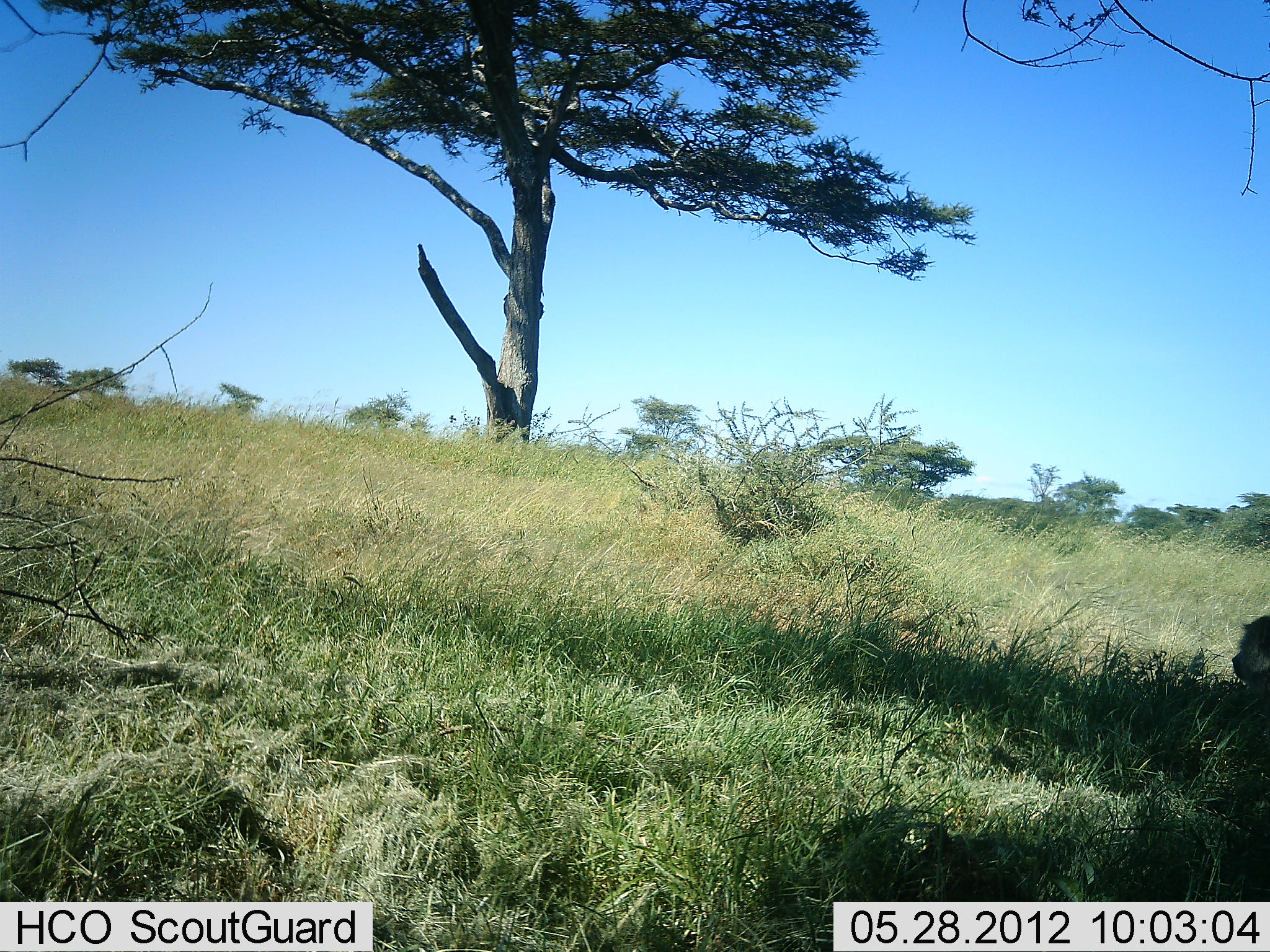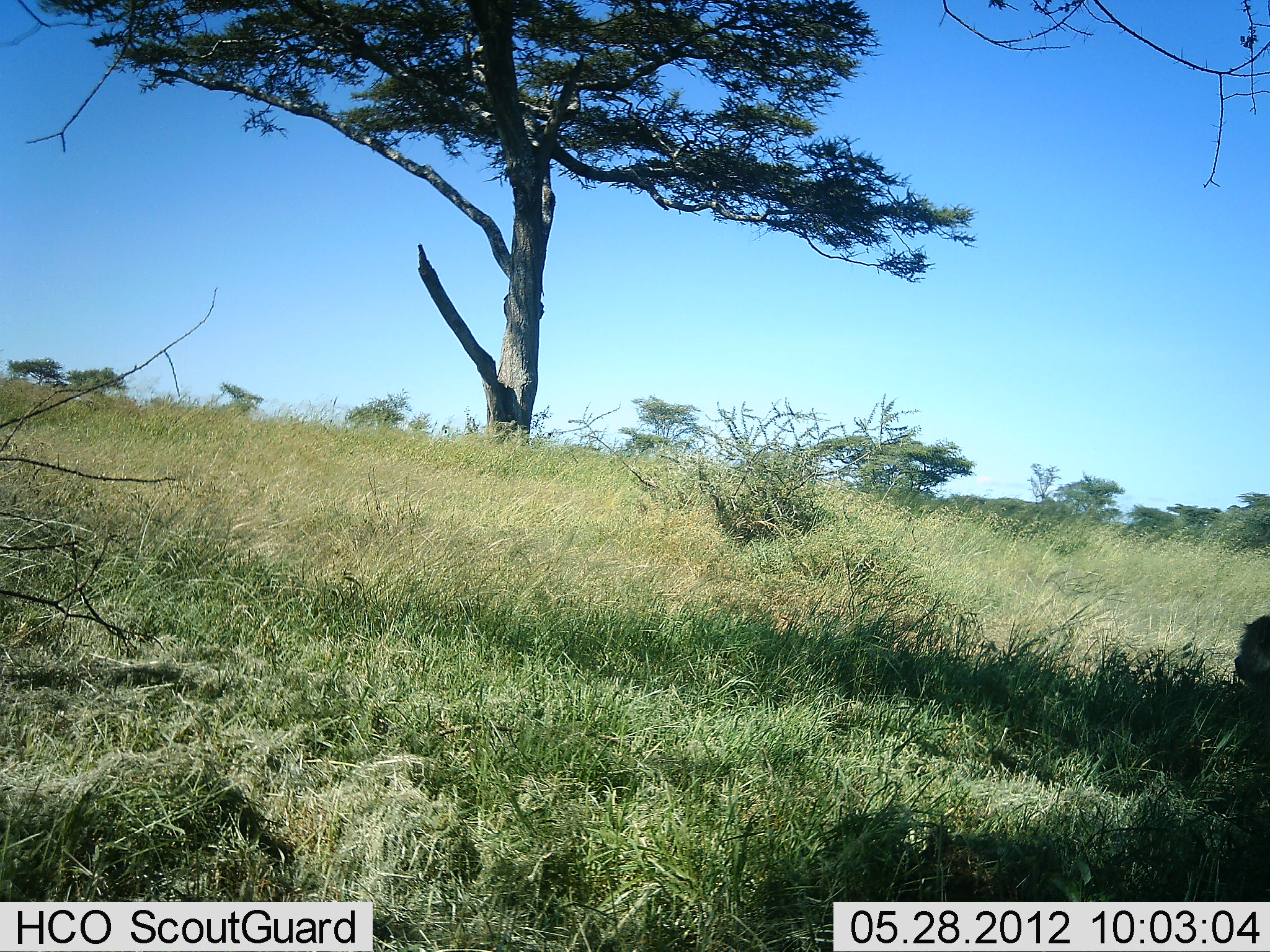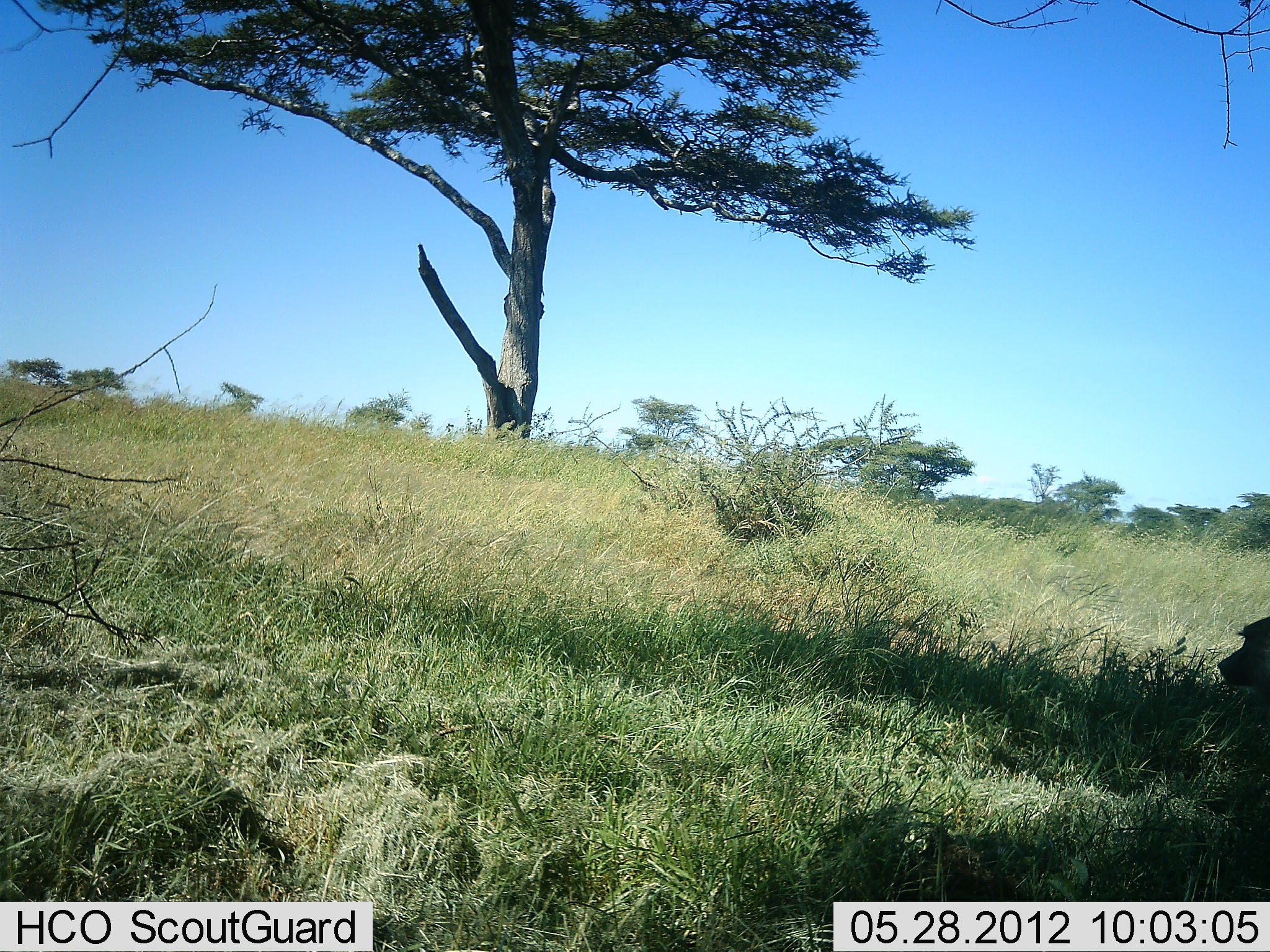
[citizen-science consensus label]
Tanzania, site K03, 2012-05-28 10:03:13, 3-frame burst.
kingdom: Animalia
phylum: Chordata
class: Mammalia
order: Primates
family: Cercopithecidae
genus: Papio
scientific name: Papio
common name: baboon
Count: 1.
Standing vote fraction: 40%.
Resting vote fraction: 60%.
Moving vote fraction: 0%.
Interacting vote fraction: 0%.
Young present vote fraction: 0%.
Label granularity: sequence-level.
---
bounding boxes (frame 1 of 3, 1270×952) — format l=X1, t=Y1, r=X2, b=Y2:
animal: l=1232, t=615, r=1270, b=688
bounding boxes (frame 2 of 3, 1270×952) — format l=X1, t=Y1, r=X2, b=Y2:
animal: l=1234, t=613, r=1270, b=702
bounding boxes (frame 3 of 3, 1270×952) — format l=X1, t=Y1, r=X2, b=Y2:
animal: l=1216, t=616, r=1270, b=712